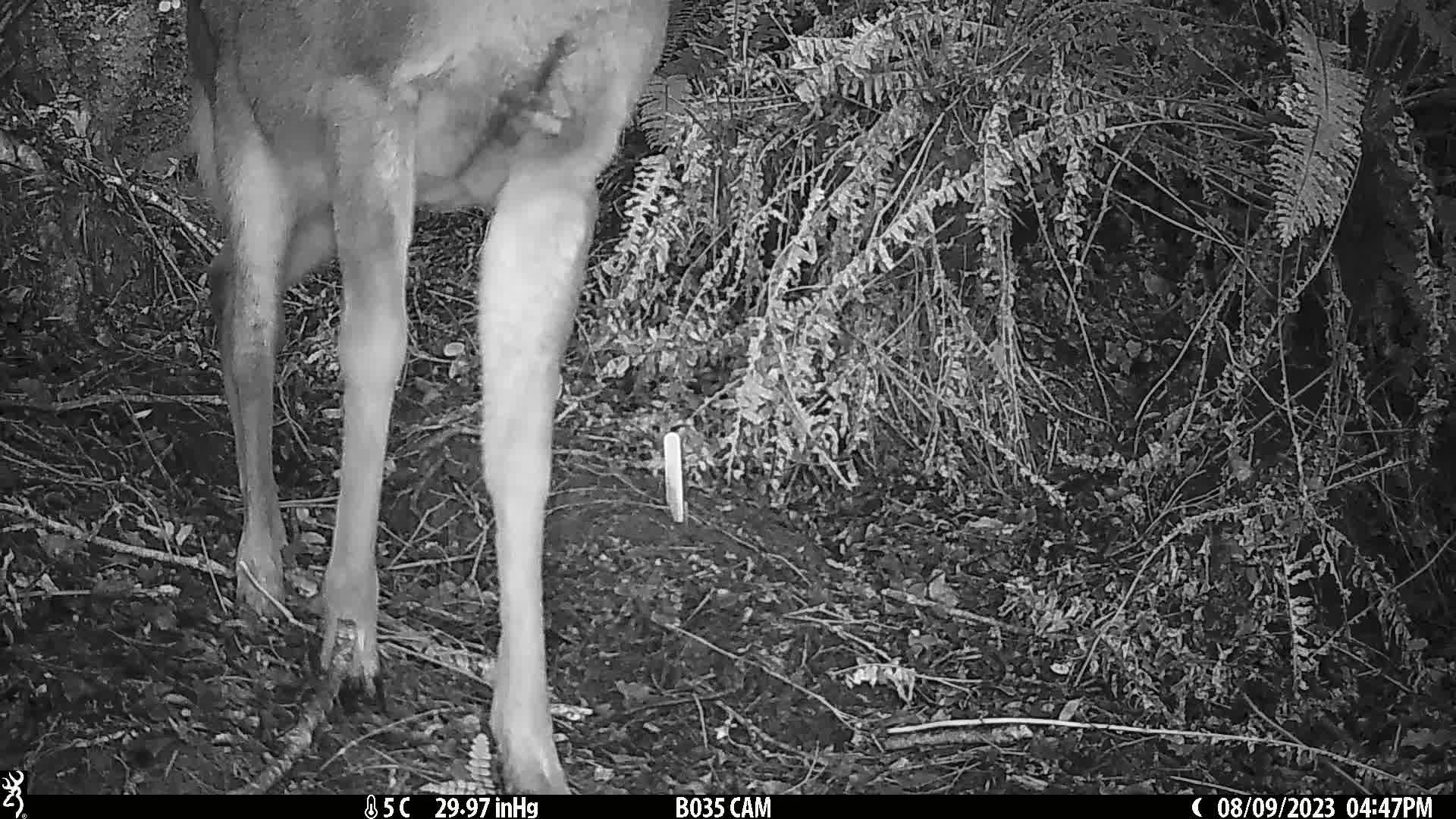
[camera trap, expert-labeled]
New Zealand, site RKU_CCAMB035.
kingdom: Animalia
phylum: Chordata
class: Mammalia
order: Artiodactyla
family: Cervidae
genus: Odocoileus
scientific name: Odocoileus virginianus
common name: white-tailed deer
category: white tailed deer